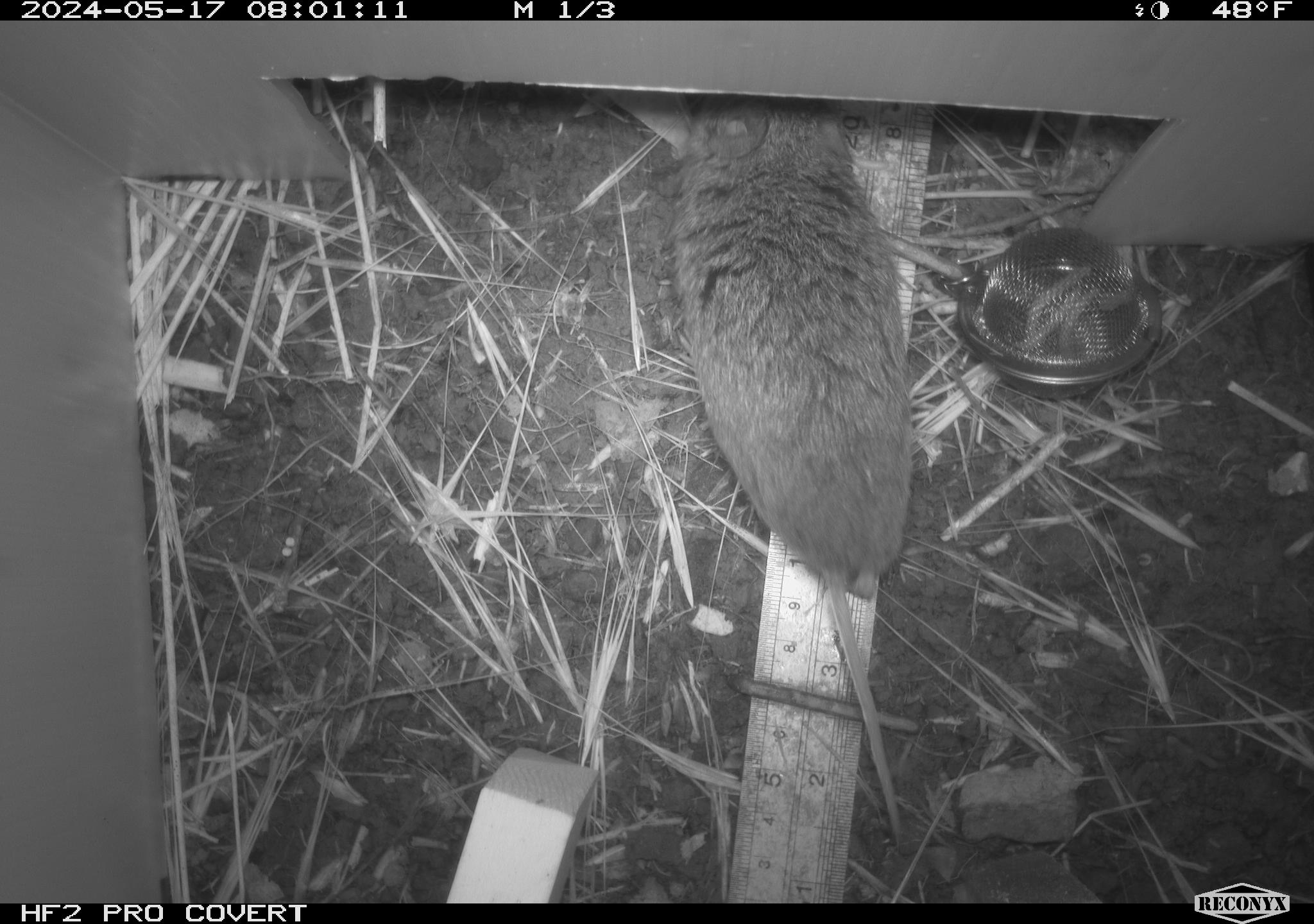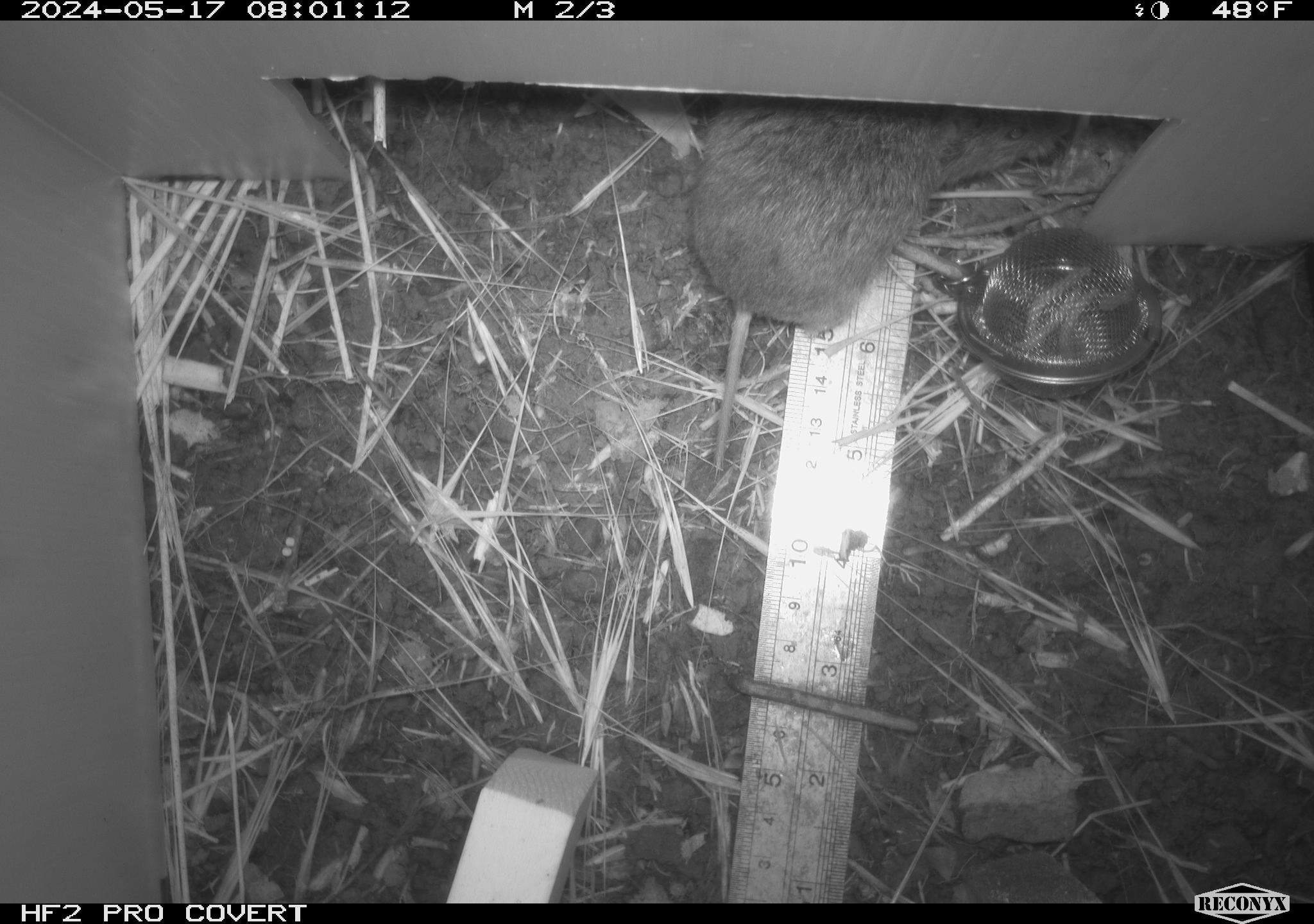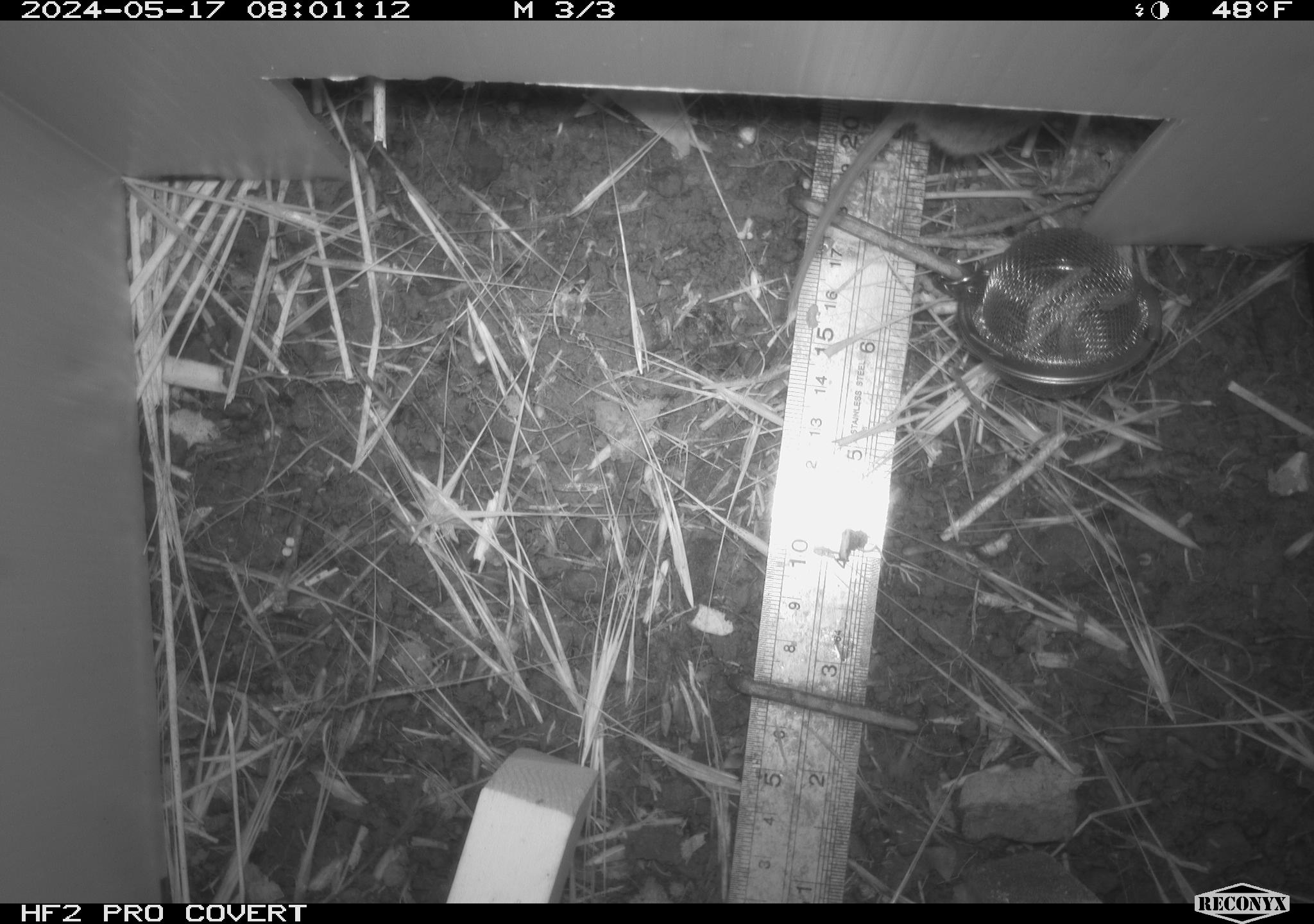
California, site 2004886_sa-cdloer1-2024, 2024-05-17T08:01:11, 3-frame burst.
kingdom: Animalia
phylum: Chordata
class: Mammalia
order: Rodentia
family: Cricetidae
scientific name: Arvicolinae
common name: voles, lemmings, and muskrats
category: arvicolinae subfamily